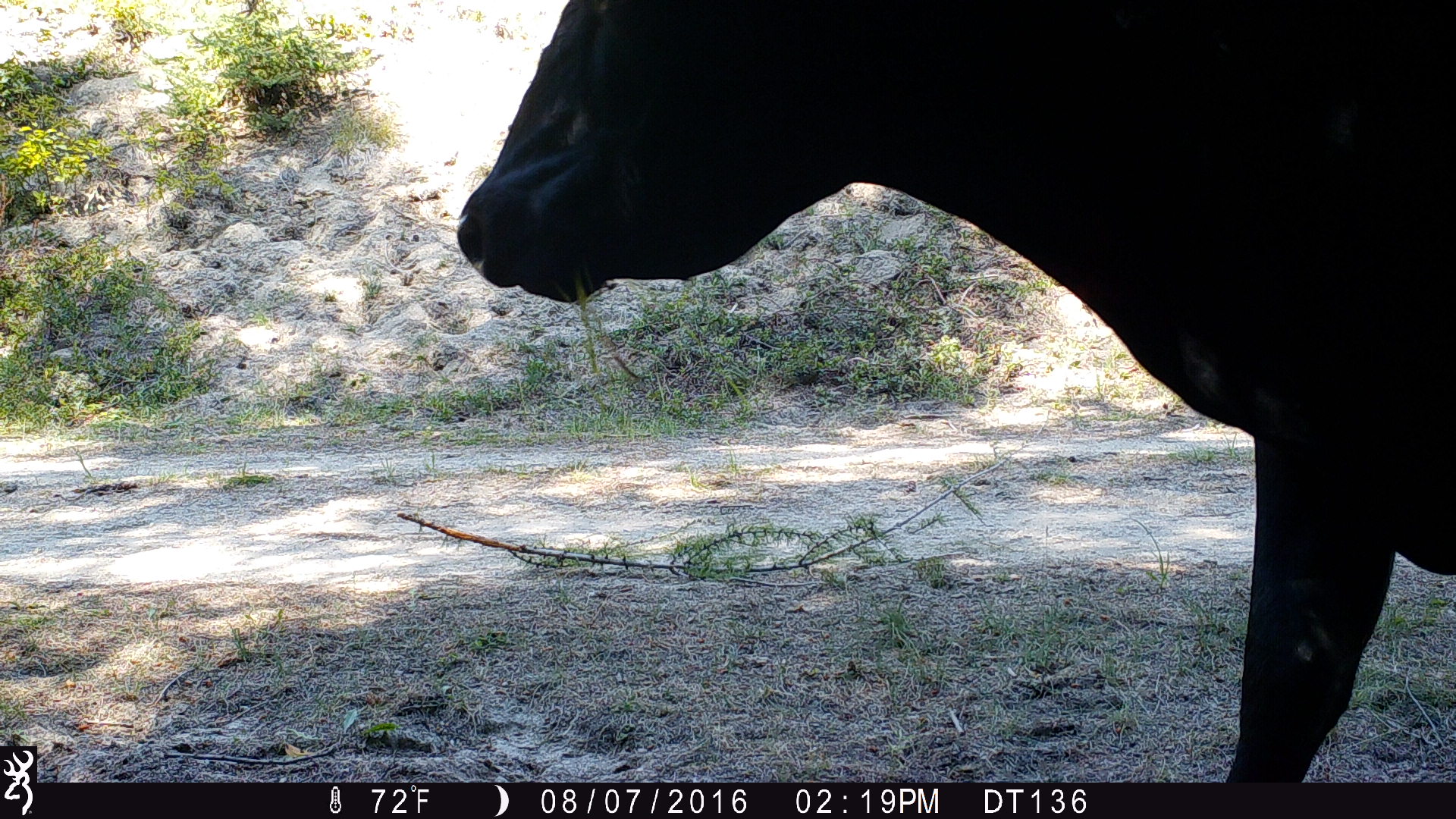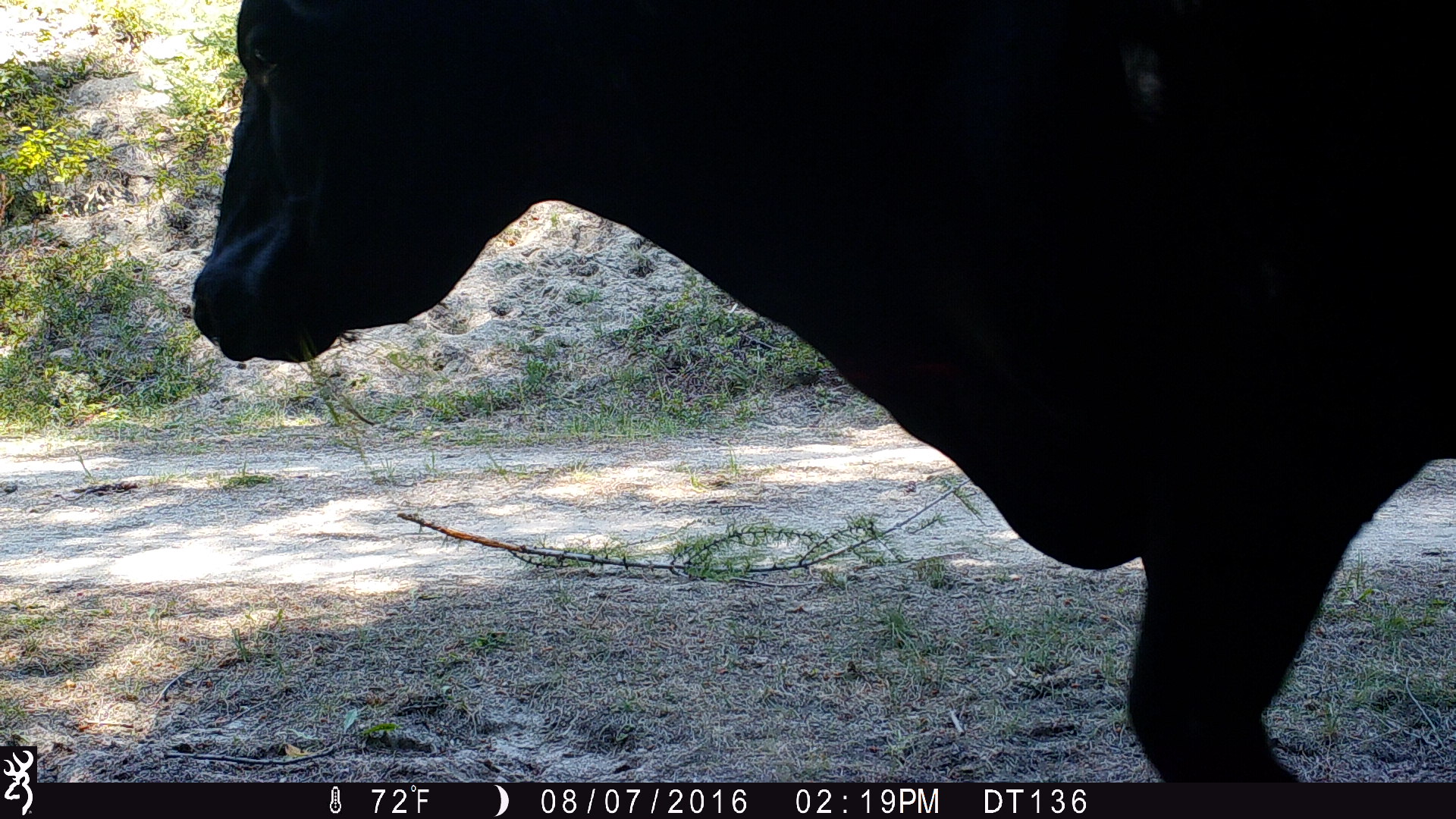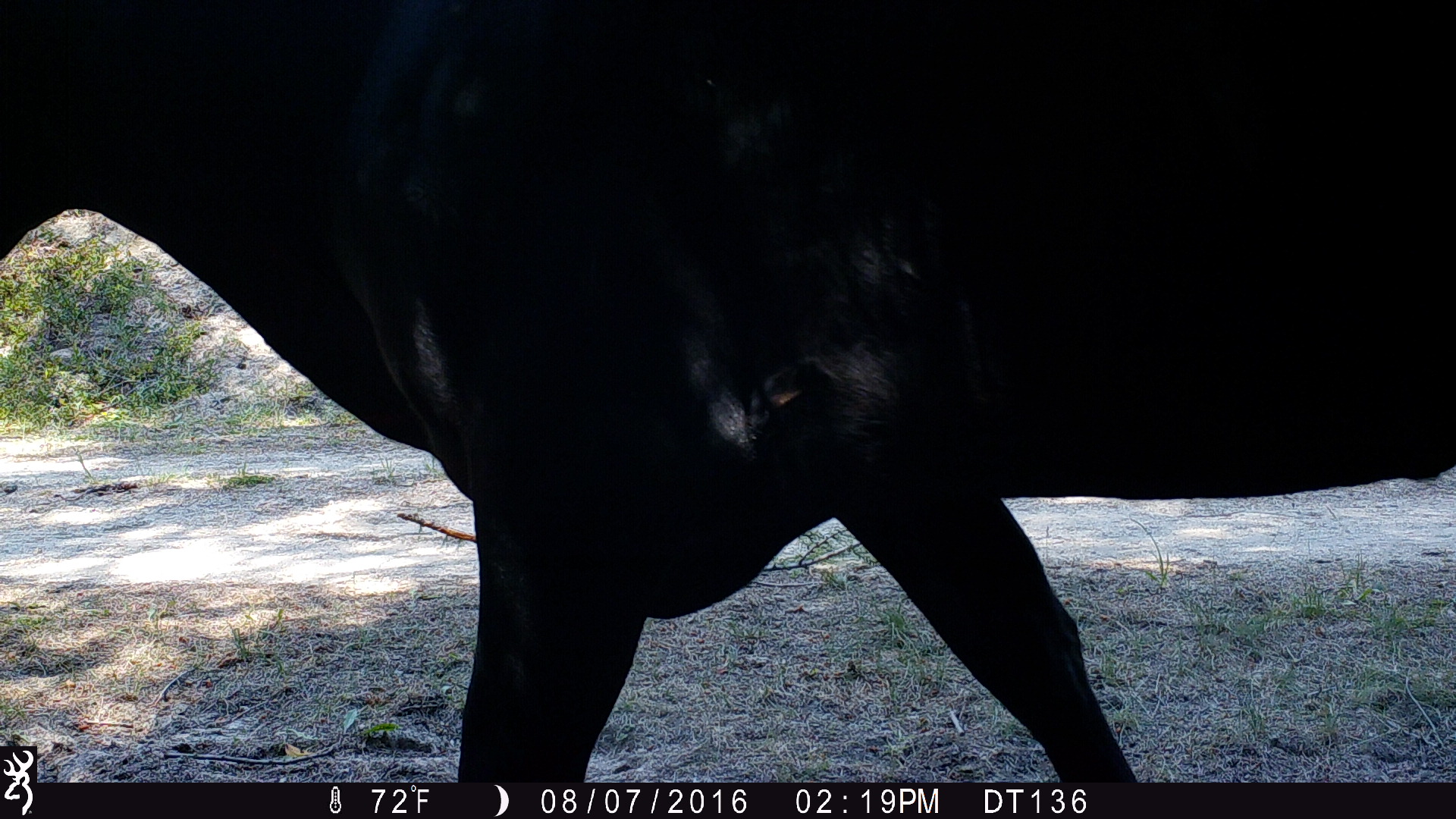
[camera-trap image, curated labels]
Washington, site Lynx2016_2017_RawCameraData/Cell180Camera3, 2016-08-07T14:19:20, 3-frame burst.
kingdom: Animalia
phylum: Chordata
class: Mammalia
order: Artiodactyla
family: Bovidae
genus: Bos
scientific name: Bos taurus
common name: domestic cattle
Domestic cattle (Bos taurus). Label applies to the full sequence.